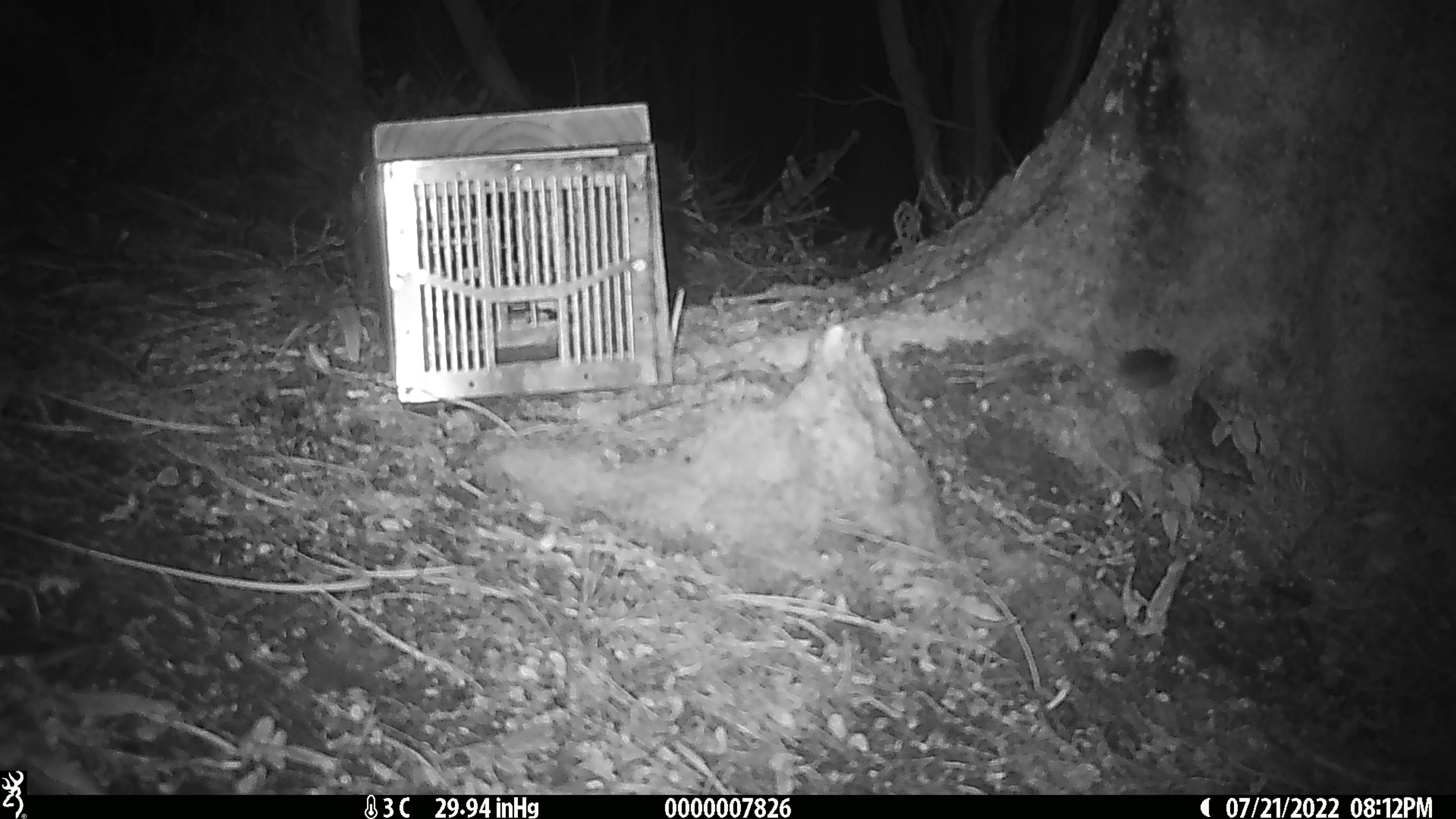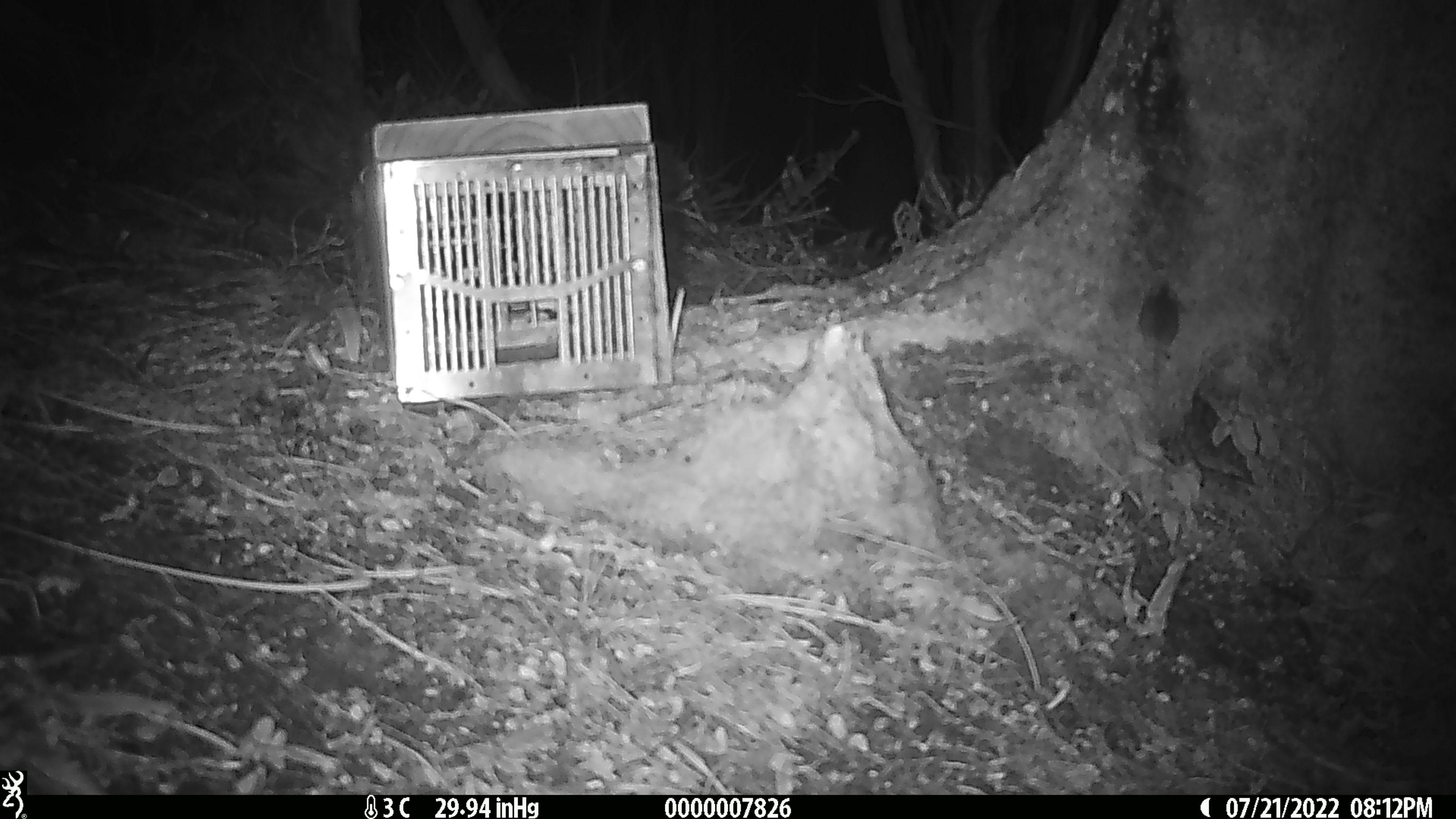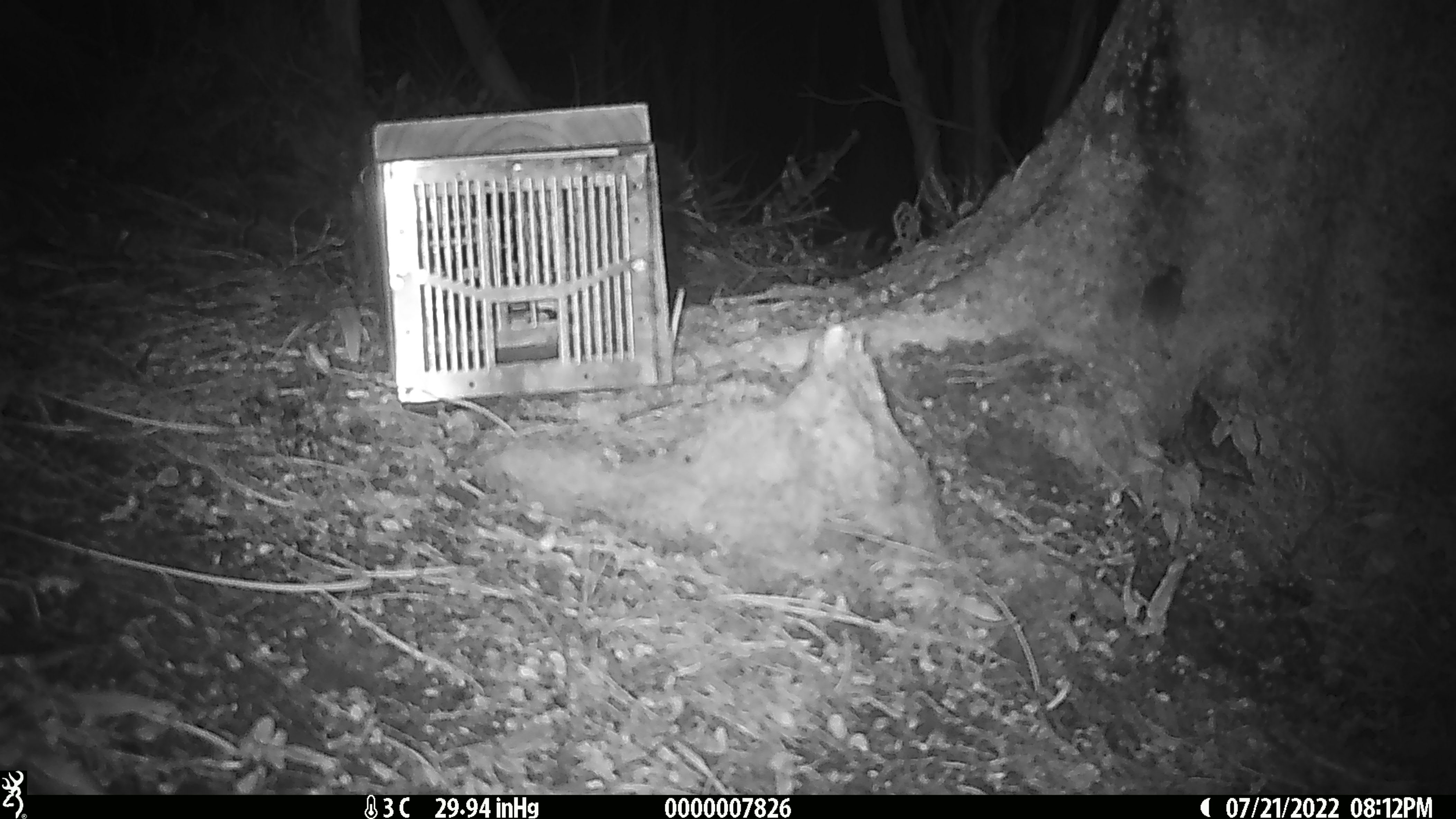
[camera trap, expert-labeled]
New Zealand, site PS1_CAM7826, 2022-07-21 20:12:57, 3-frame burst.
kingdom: Animalia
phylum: Chordata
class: Mammalia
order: Rodentia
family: Muridae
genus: Mus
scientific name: Mus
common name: mouse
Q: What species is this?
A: Mouse (Mus).